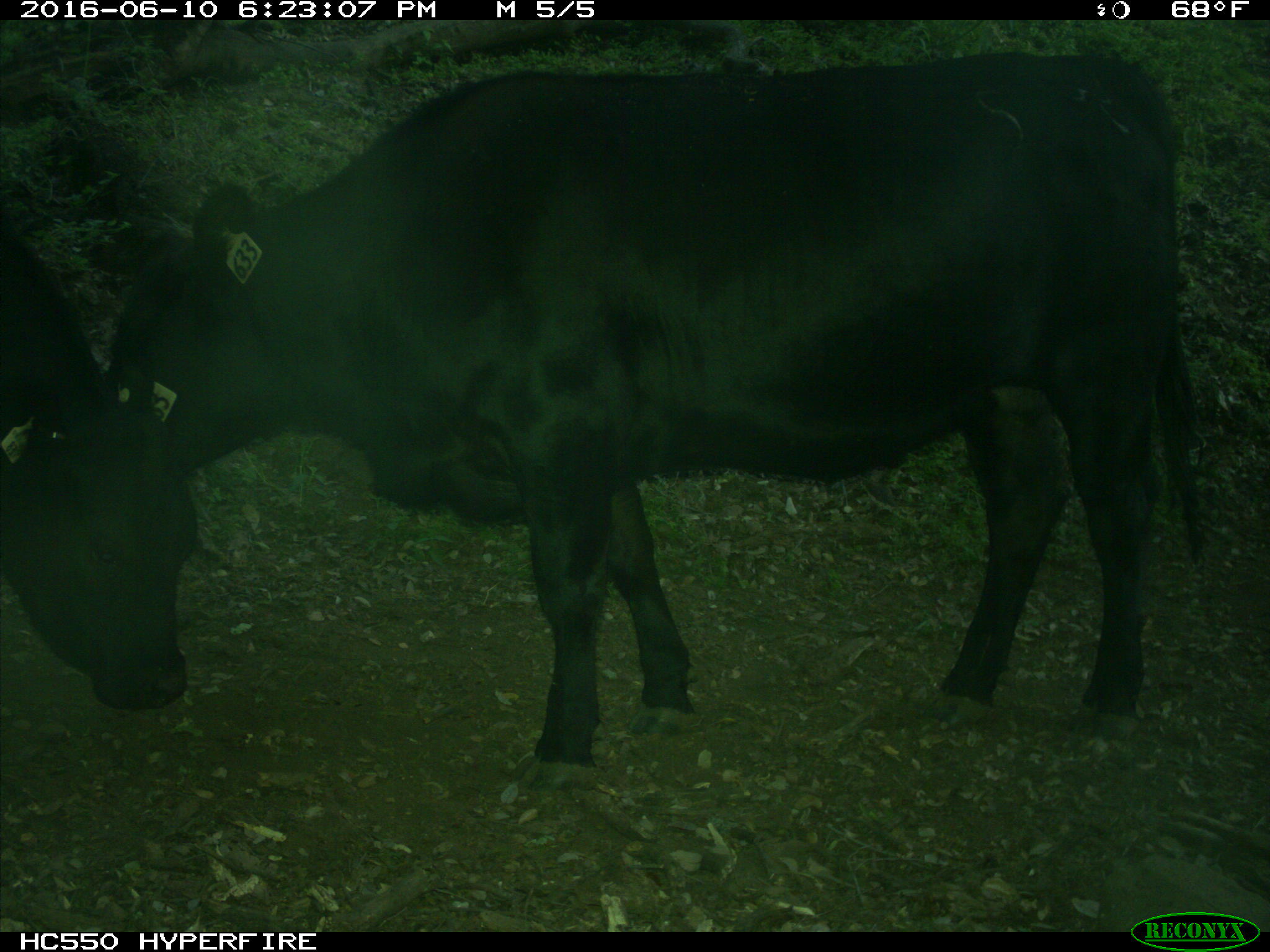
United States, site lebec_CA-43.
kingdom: Animalia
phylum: Chordata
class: Mammalia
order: Artiodactyla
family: Bovidae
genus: Bos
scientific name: Bos taurus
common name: domestic cow